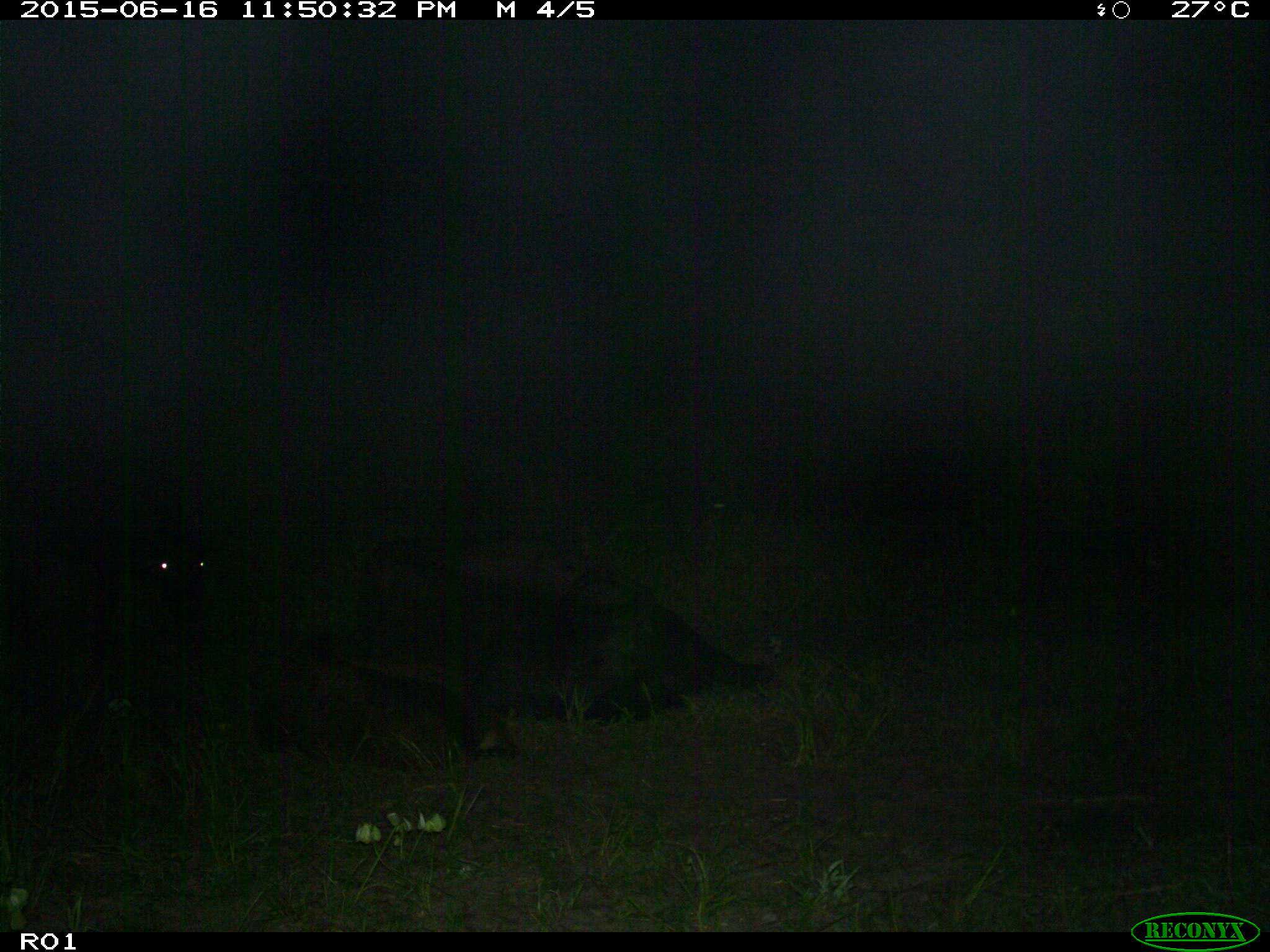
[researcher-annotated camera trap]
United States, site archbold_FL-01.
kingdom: Animalia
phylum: Chordata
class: Mammalia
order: Artiodactyla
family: Bovidae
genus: Bos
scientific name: Bos taurus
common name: domestic cow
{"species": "Bos taurus (domestic cow)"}